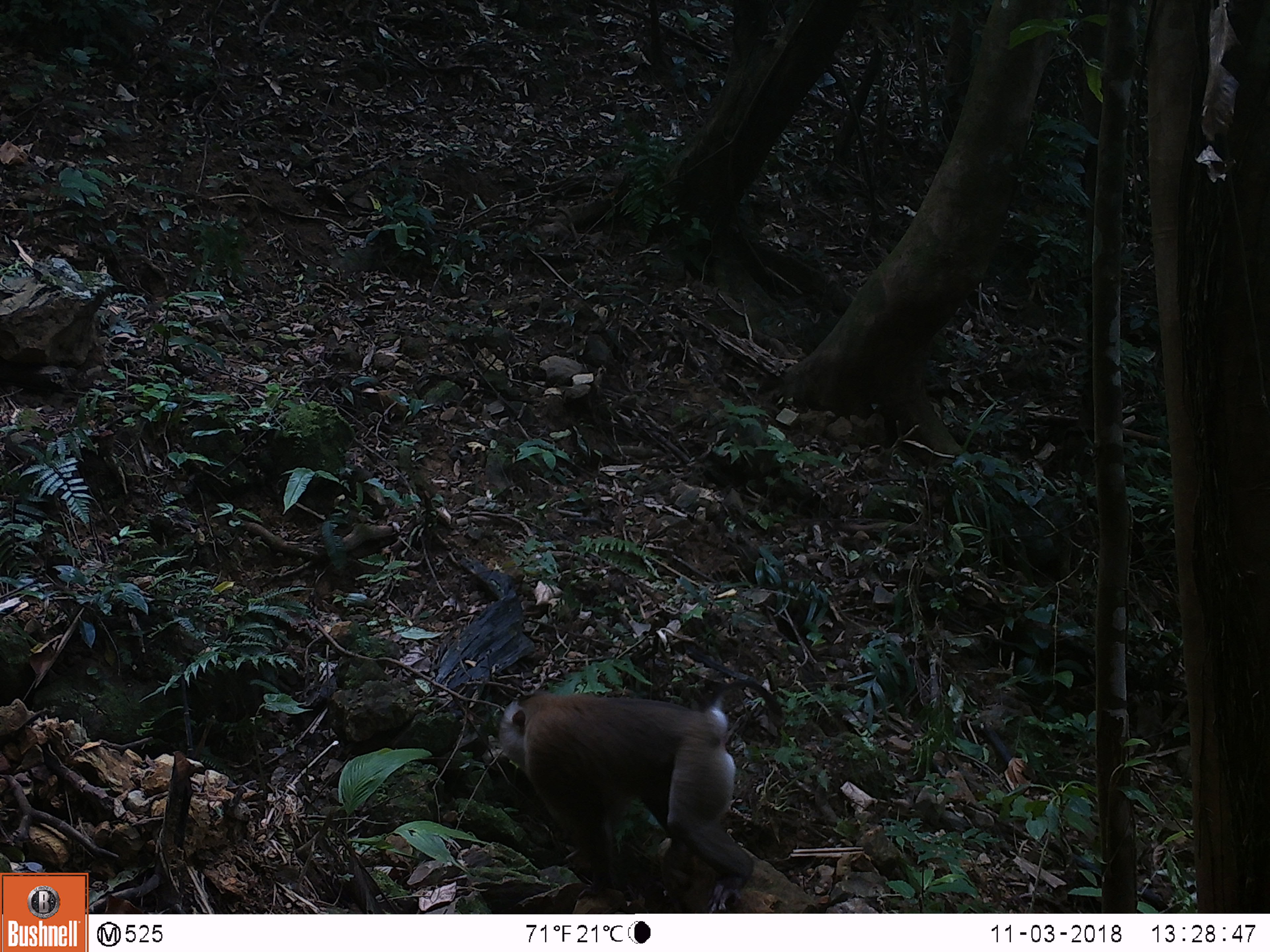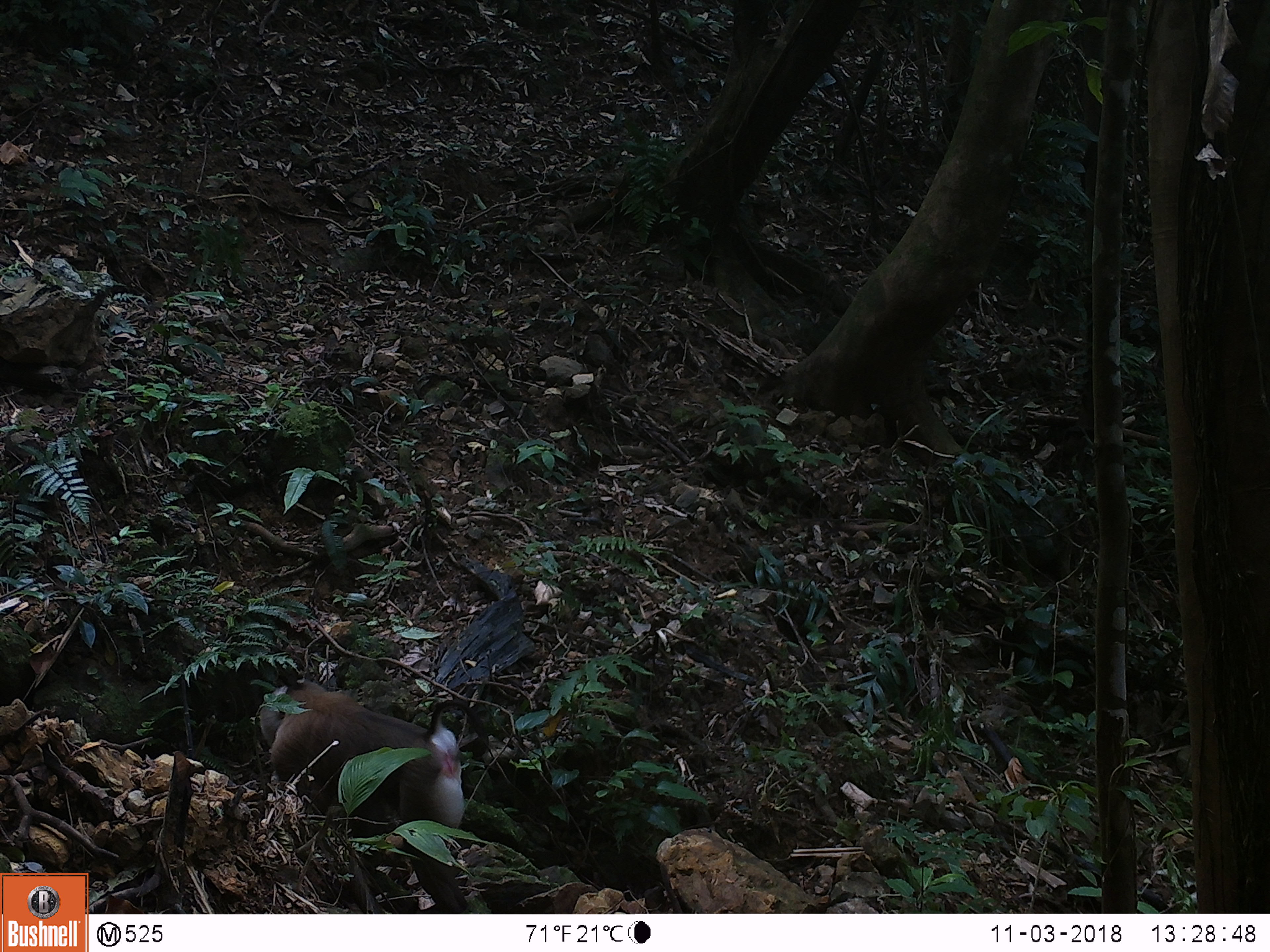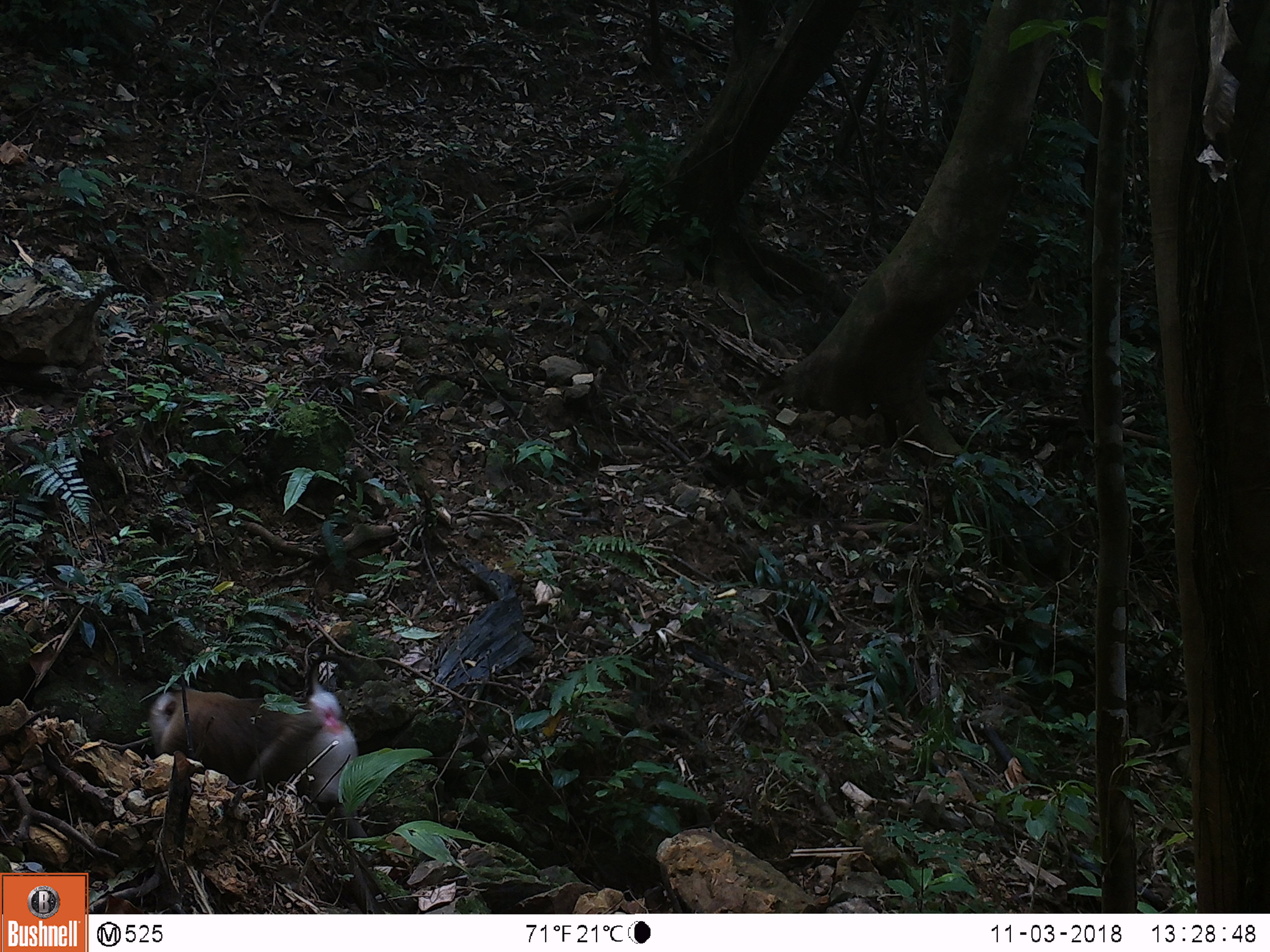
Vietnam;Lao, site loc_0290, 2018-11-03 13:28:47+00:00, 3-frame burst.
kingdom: Animalia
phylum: Chordata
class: Mammalia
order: Primates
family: Cercopithecidae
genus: Macaca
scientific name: Macaca nemestrina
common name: pig-tailed macaque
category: pig tailed macaque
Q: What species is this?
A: Pig tailed macaque (pig-tailed macaque) (Macaca nemestrina).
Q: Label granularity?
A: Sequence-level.